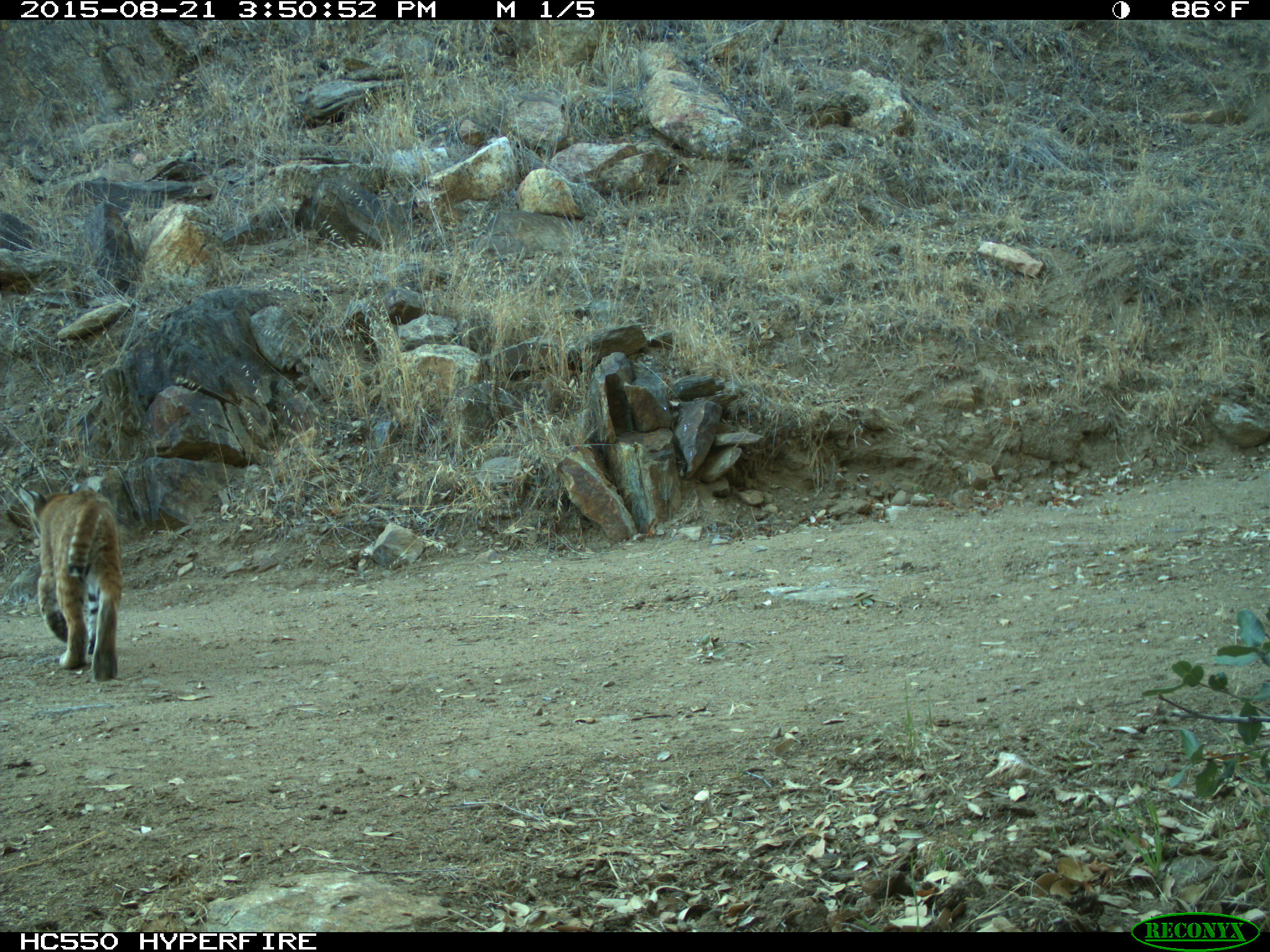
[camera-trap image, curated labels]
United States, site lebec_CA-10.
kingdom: Animalia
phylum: Chordata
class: Mammalia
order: Carnivora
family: Felidae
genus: Lynx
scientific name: Lynx rufus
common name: bobcat